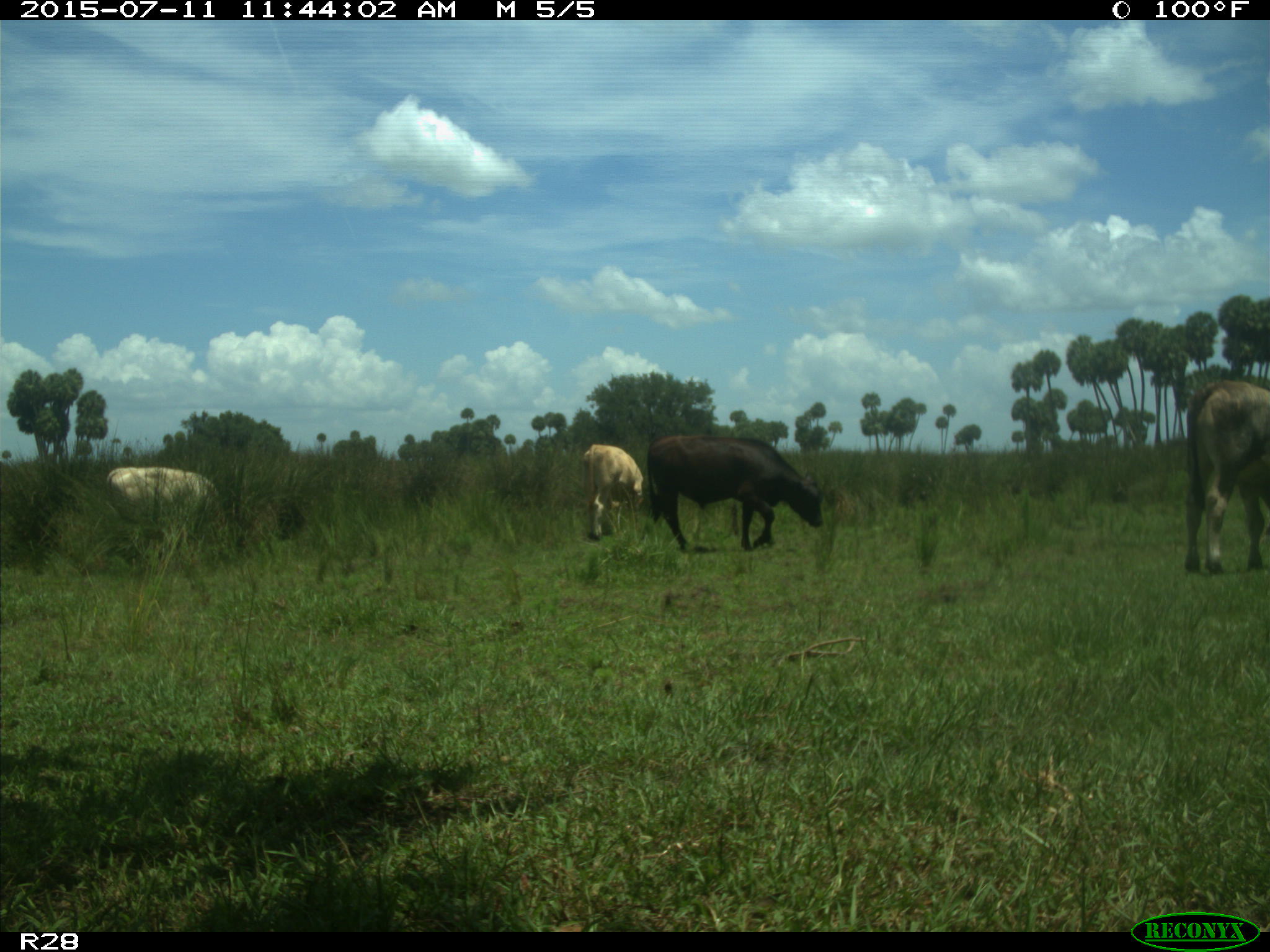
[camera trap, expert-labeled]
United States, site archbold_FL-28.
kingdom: Animalia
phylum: Chordata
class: Mammalia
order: Artiodactyla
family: Bovidae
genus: Bos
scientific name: Bos taurus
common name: domestic cow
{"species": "Bos taurus (domestic cow)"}